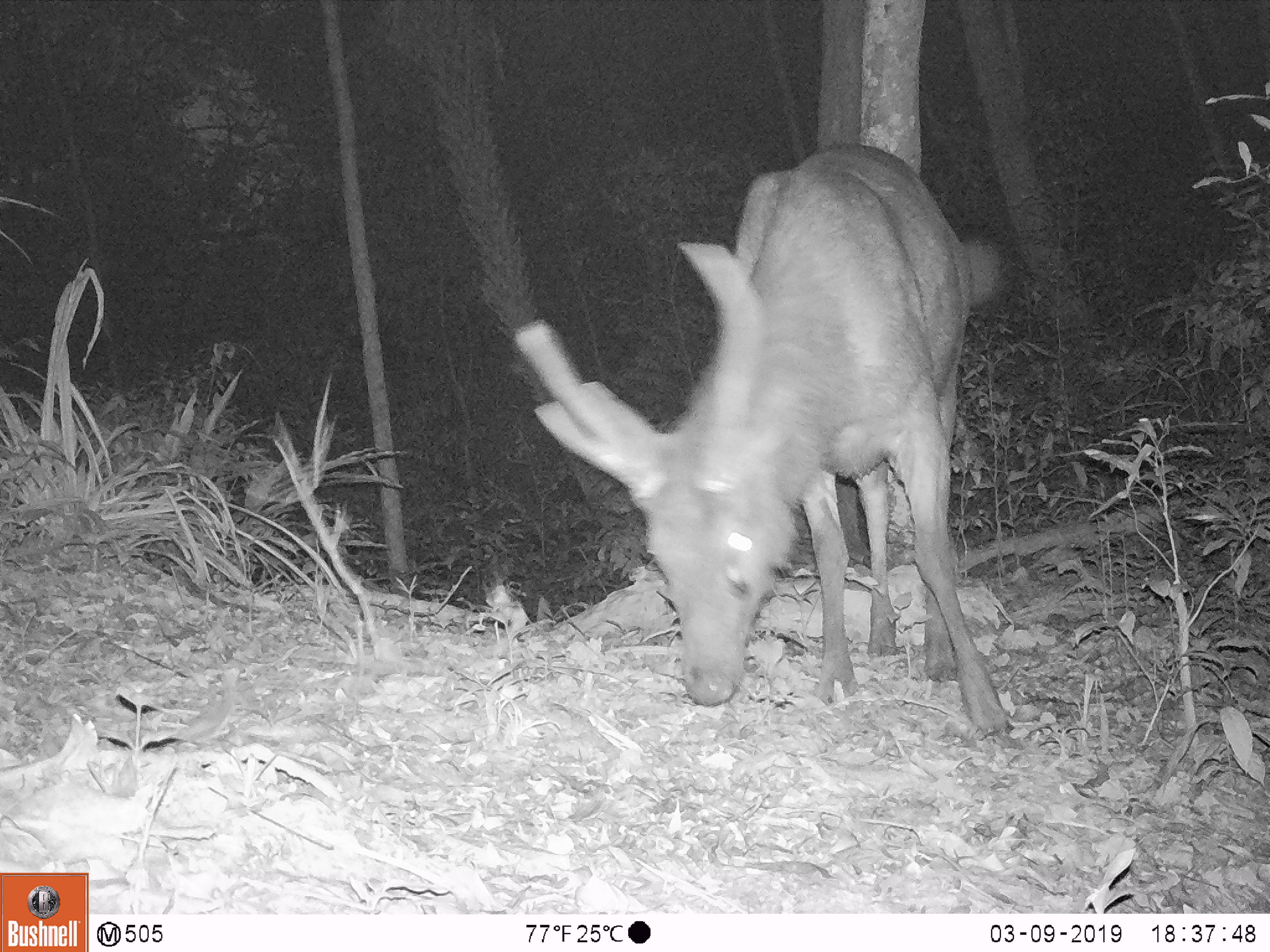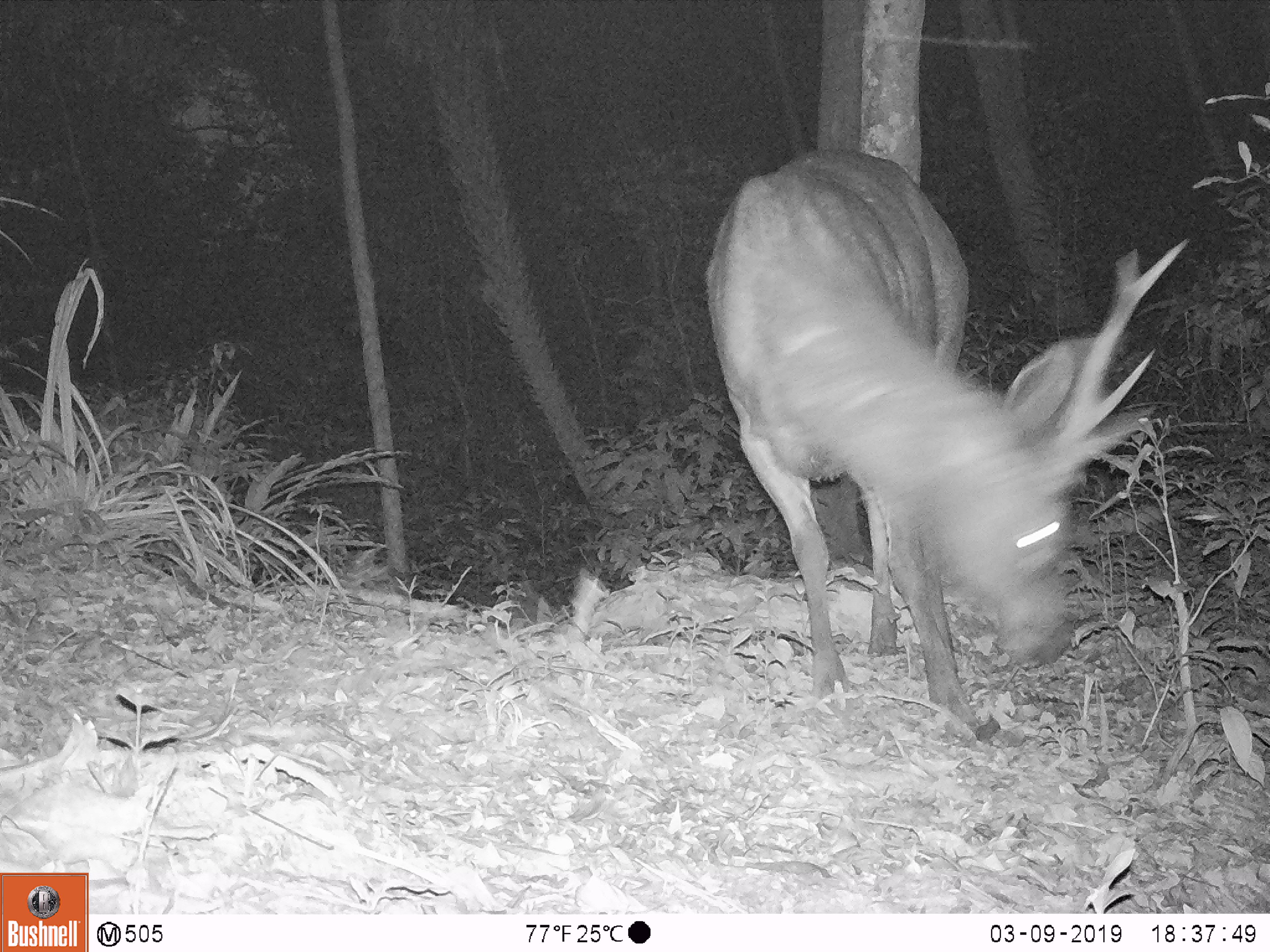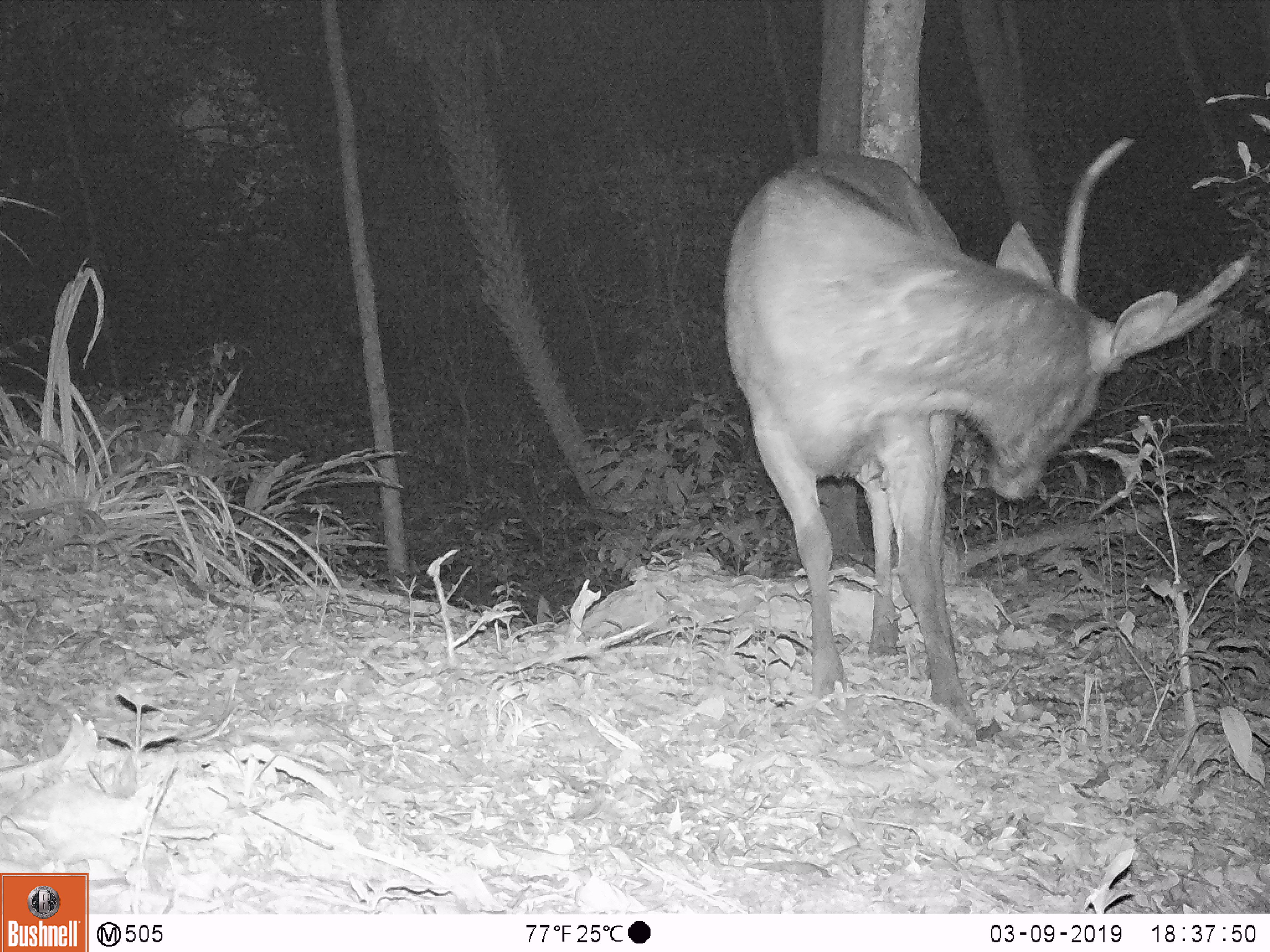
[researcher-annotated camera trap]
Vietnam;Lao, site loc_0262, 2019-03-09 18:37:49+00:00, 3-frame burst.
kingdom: Animalia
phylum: Chordata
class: Mammalia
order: Artiodactyla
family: Cervidae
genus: Rusa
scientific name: Rusa unicolor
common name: sambar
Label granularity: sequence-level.